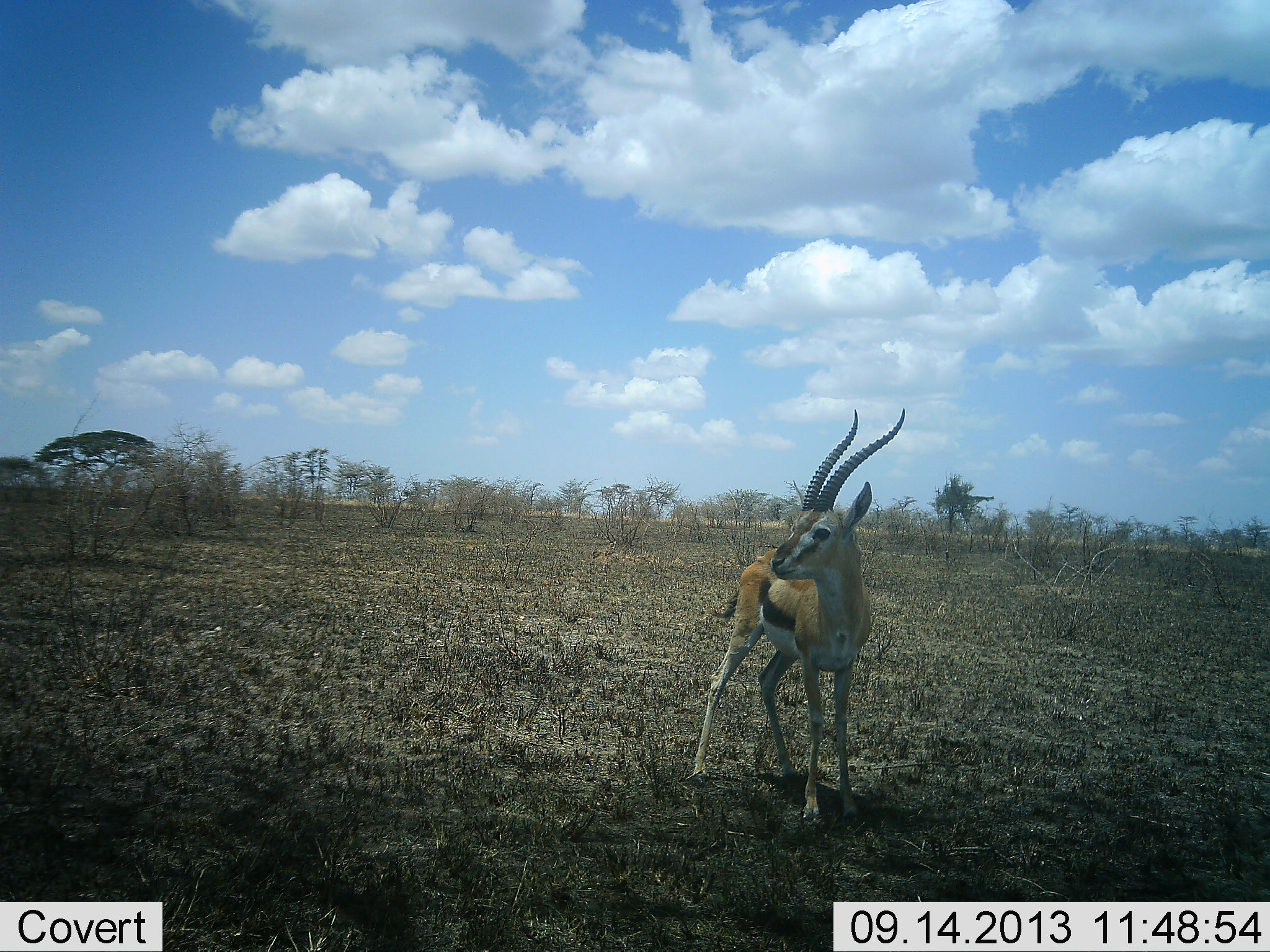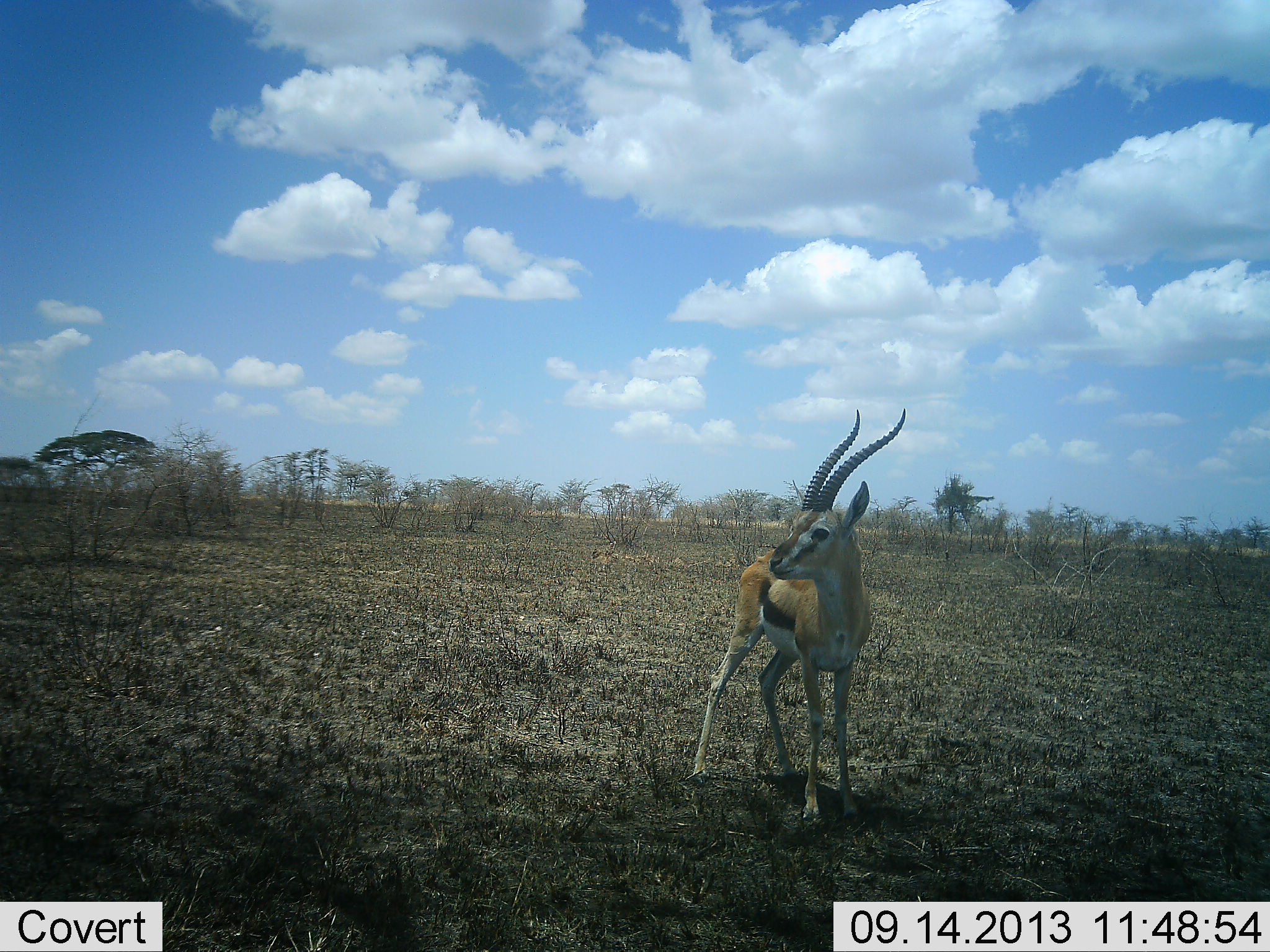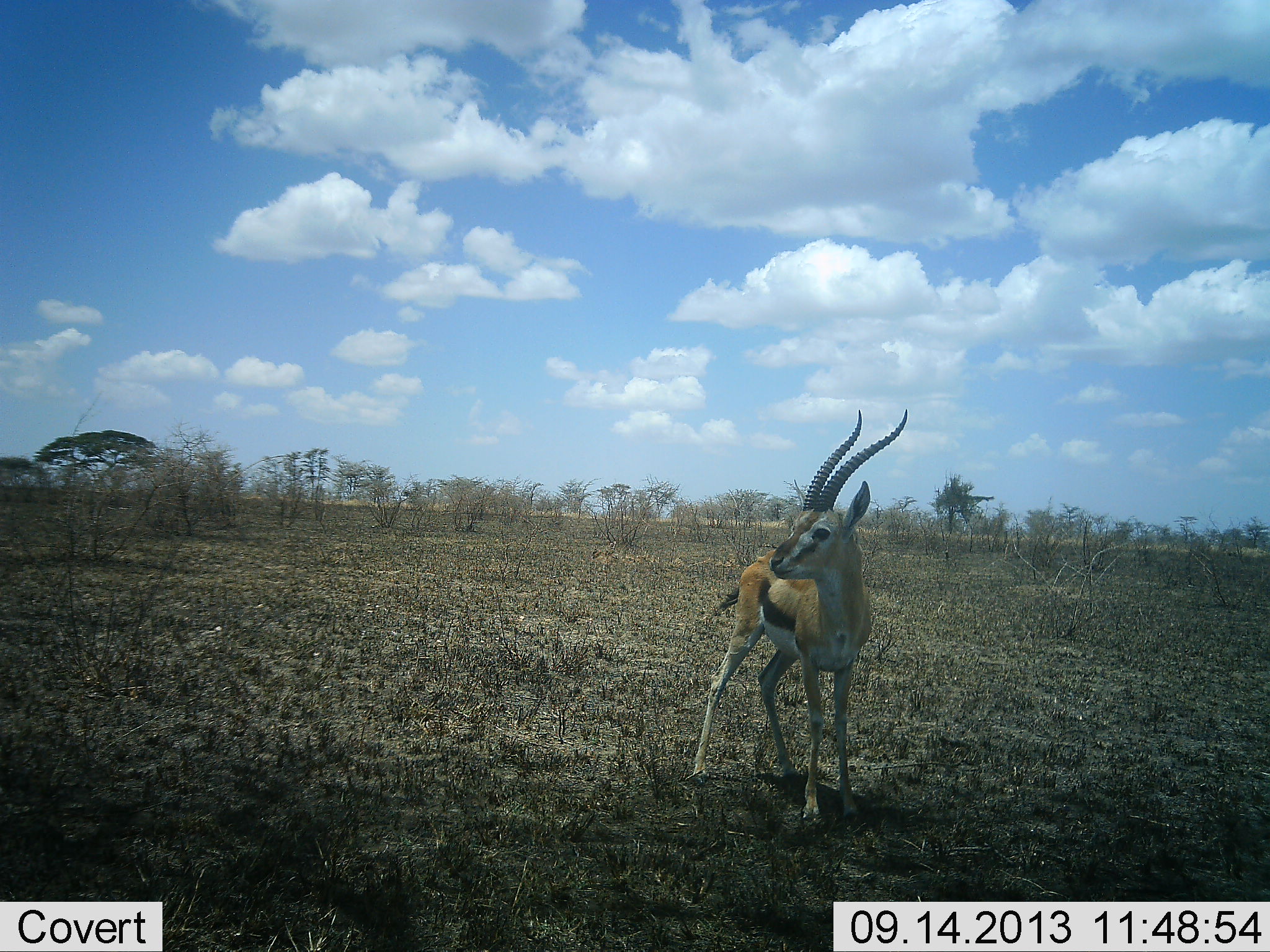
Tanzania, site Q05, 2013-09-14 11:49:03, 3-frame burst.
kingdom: Animalia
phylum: Chordata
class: Mammalia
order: Artiodactyla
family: Bovidae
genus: Eudorcas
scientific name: Eudorcas thomsonii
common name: thomson's gazelle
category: gazellethomsons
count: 1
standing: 100%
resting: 0%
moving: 0%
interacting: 0%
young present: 0%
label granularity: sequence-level